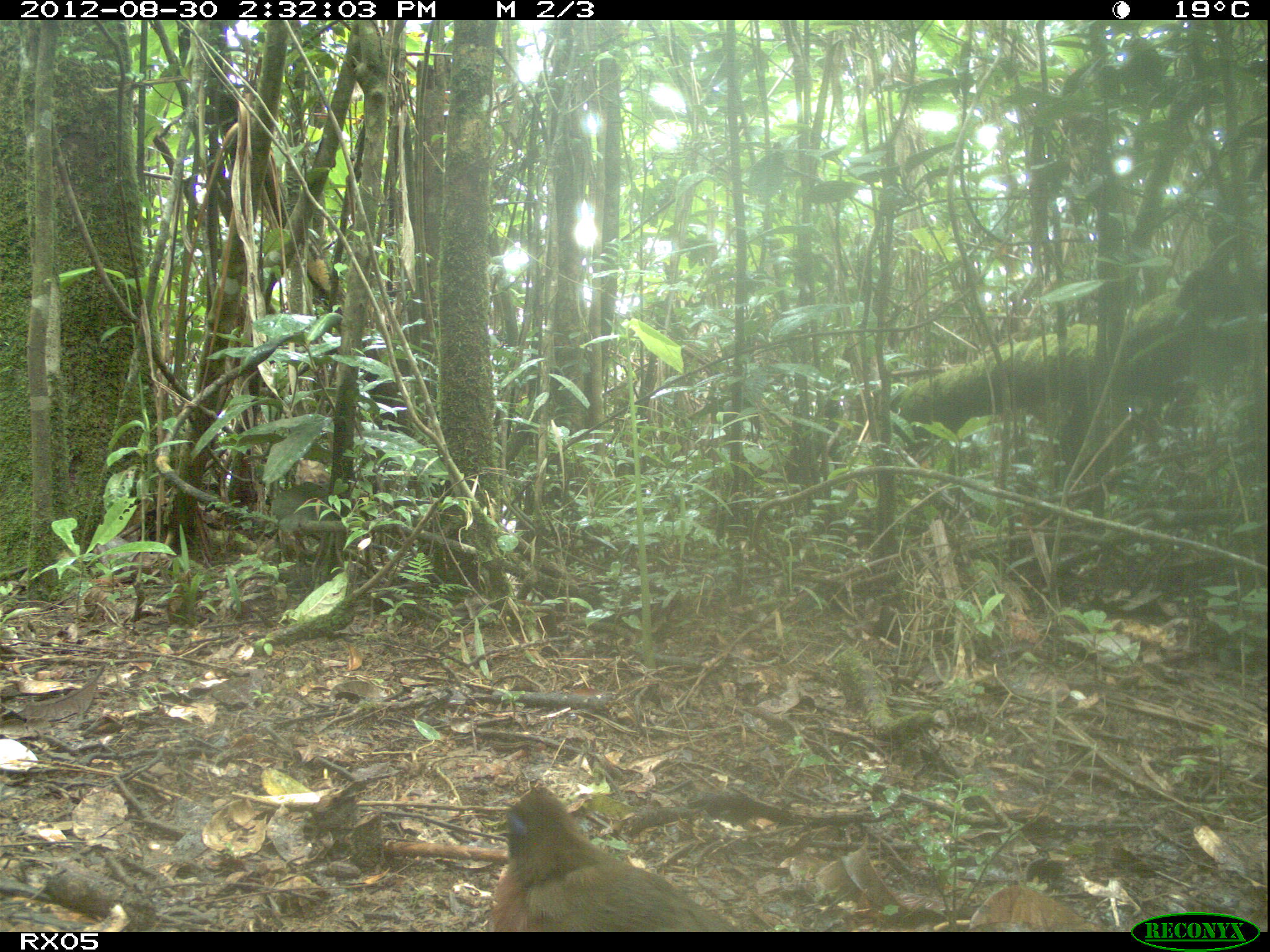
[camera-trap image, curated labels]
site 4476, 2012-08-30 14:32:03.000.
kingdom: Animalia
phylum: Chordata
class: Aves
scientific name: Aves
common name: bird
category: unknown bird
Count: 1.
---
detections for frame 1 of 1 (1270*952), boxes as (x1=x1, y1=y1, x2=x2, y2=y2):
unknown bird: (x1=487, y1=785, x2=740, y2=932)